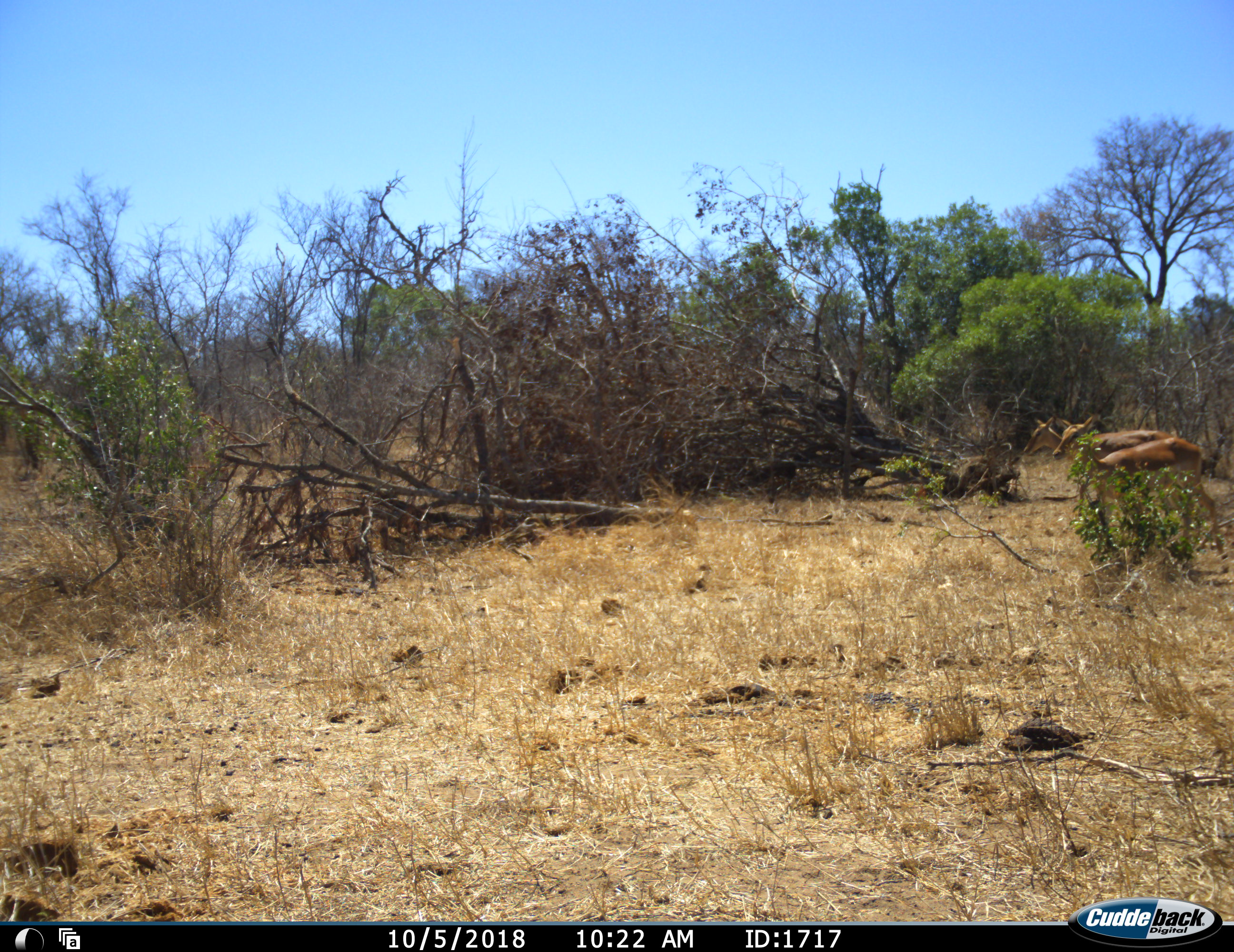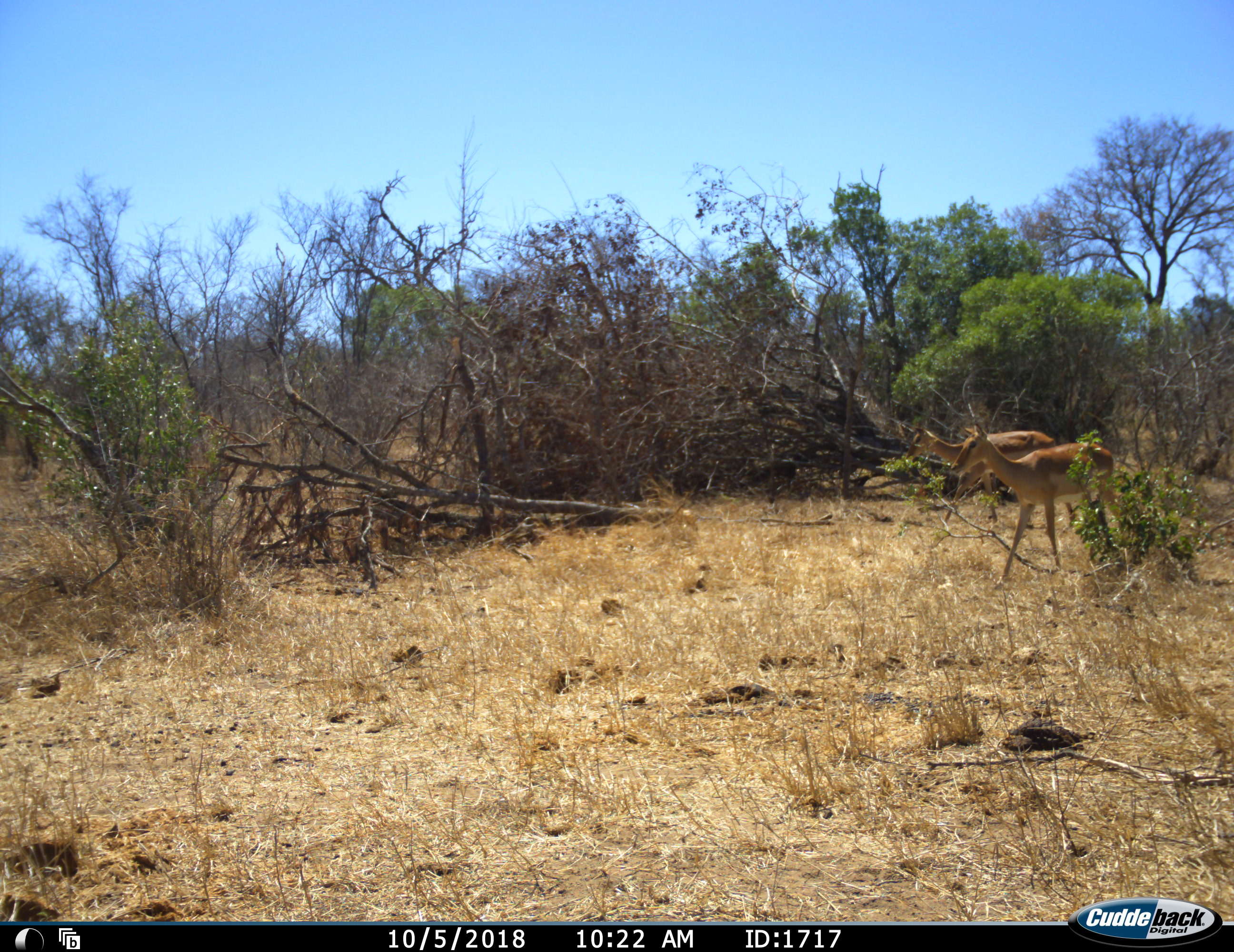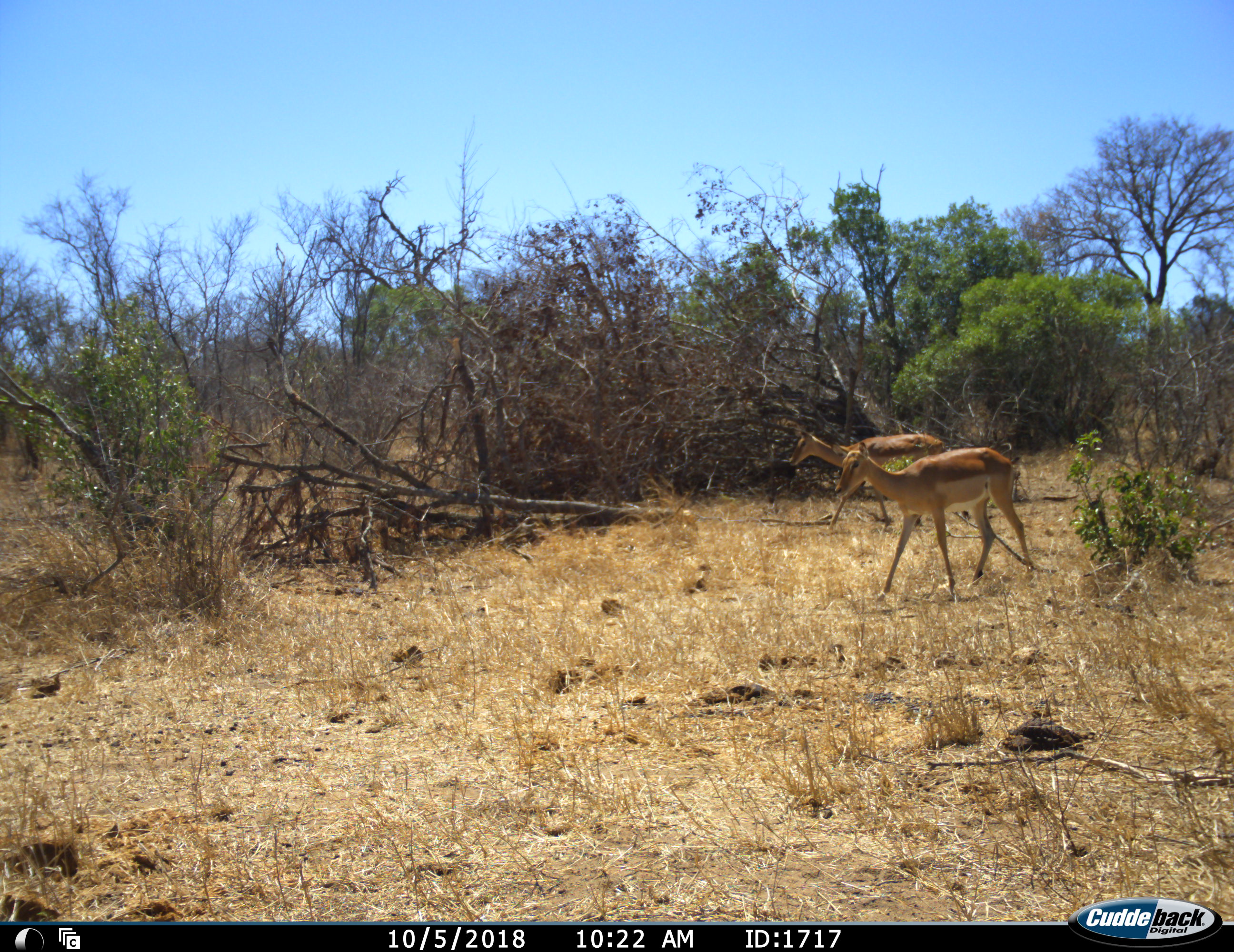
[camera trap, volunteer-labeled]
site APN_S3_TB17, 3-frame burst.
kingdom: Animalia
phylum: Chordata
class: Mammalia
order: Artiodactyla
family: Bovidae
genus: Aepyceros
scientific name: Aepyceros melampus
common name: impala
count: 2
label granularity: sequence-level